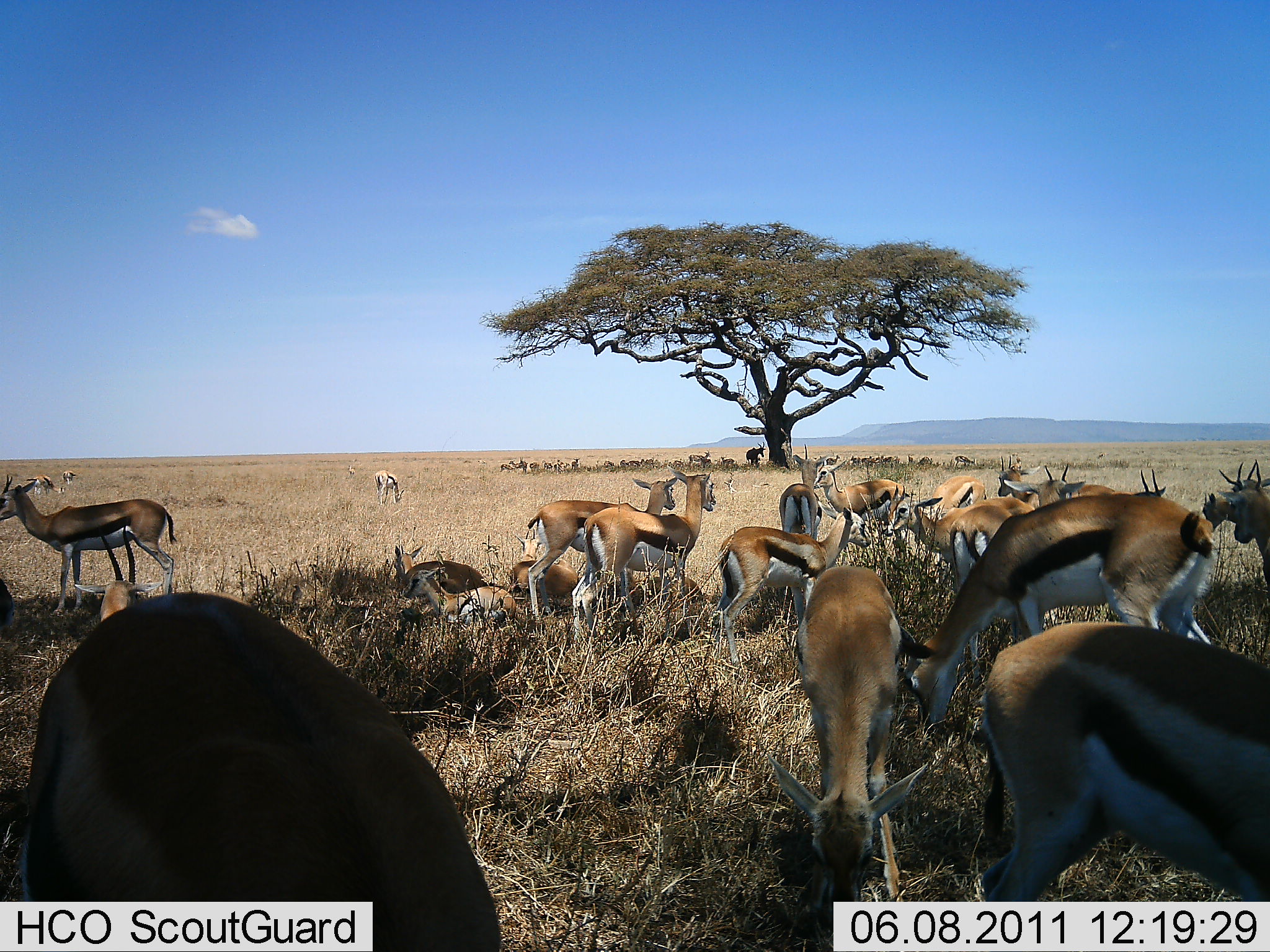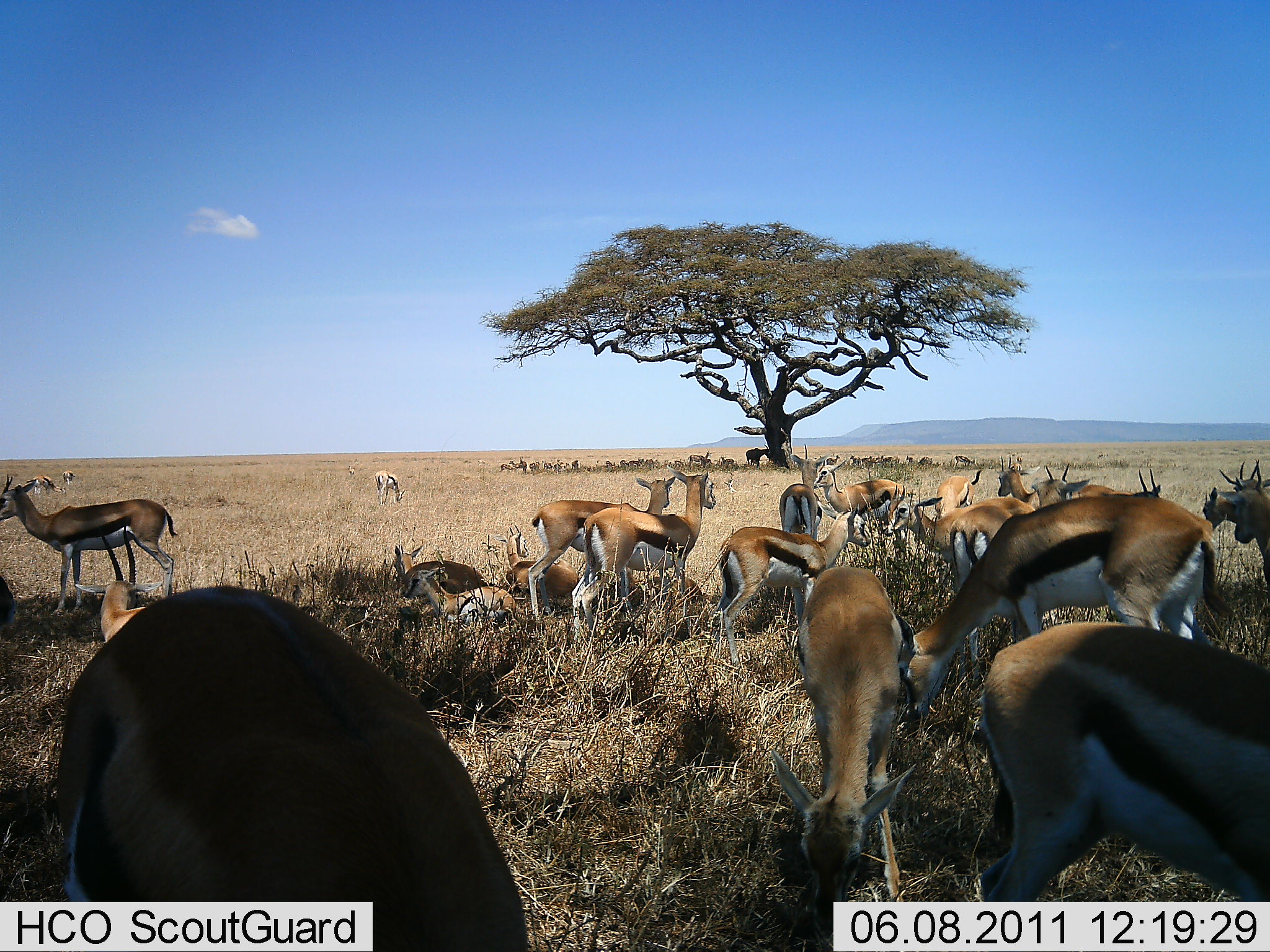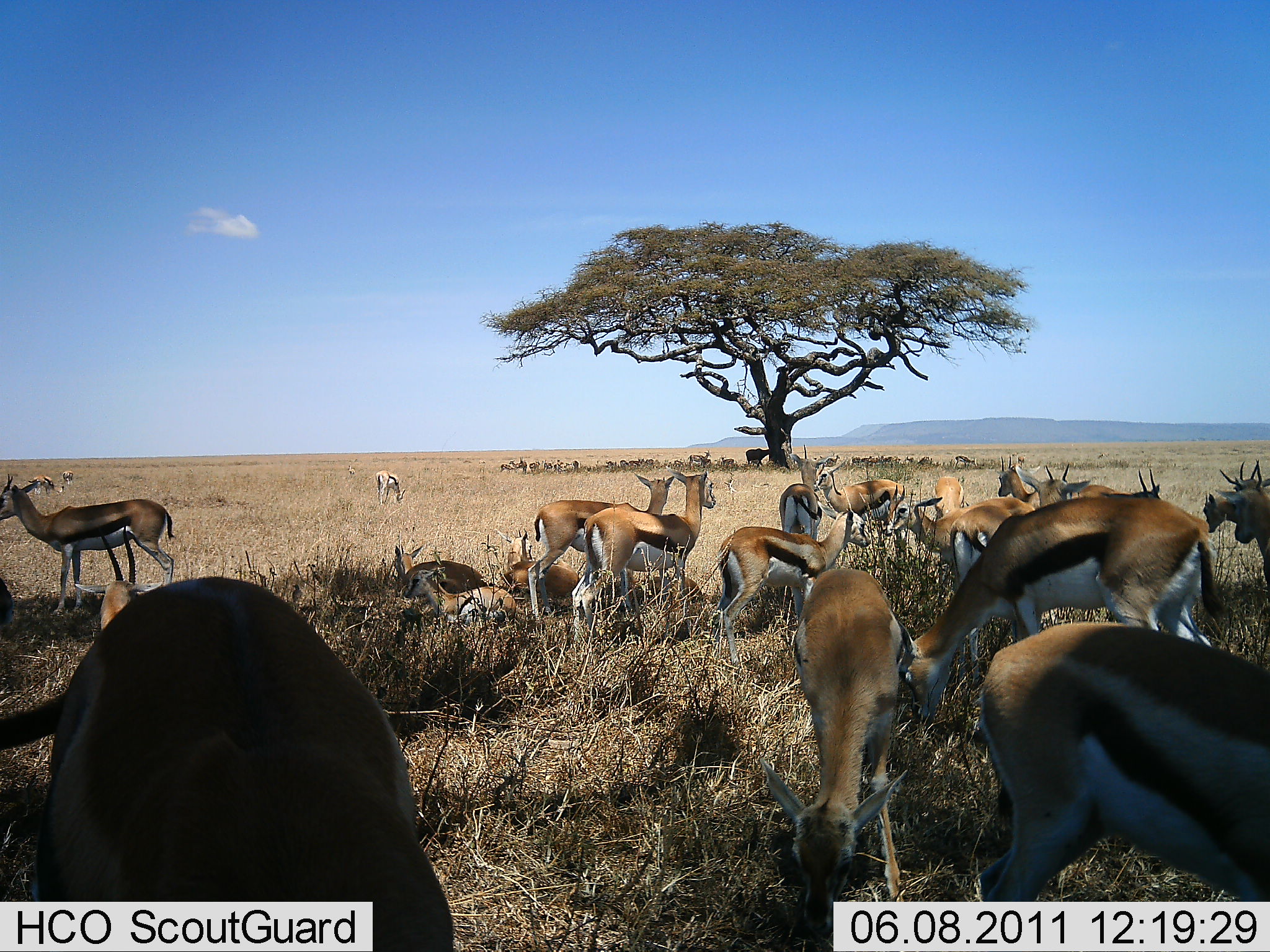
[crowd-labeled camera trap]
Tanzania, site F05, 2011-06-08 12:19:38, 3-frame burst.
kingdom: Animalia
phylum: Chordata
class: Mammalia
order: Artiodactyla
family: Bovidae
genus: Eudorcas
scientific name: Eudorcas thomsonii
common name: thomson's gazelle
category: gazellethomsons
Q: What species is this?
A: Gazellethomsons (thomson's gazelle) (Eudorcas thomsonii).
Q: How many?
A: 11-50.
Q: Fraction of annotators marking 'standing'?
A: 100%.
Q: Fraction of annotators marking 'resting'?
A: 67%.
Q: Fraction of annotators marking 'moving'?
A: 33%.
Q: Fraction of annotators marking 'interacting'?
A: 8%.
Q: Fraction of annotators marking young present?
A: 25%.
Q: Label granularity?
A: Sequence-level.